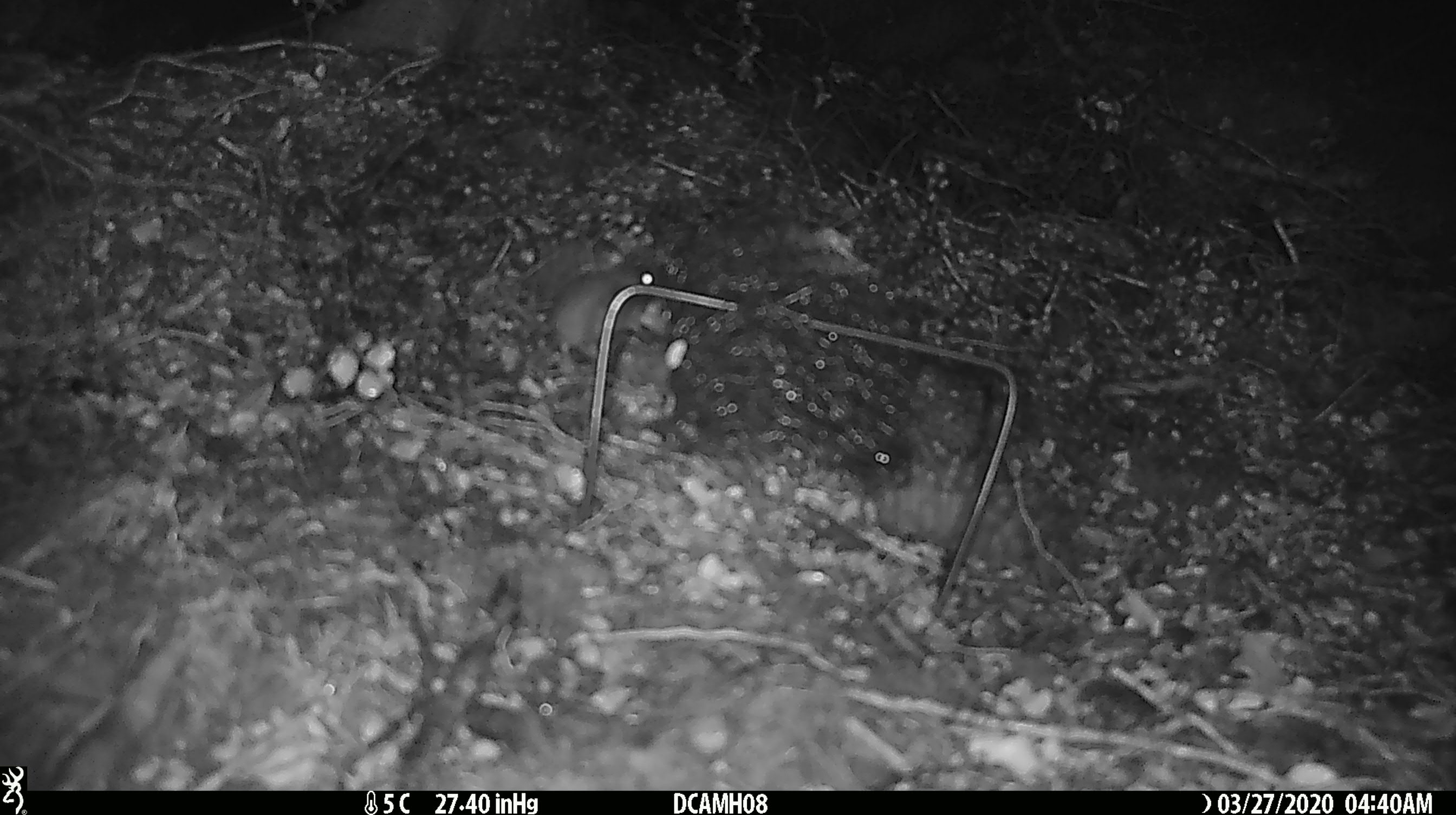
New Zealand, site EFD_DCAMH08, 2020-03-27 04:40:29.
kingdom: Animalia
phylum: Chordata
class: Mammalia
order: Rodentia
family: Muridae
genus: Mus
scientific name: Mus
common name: mouse